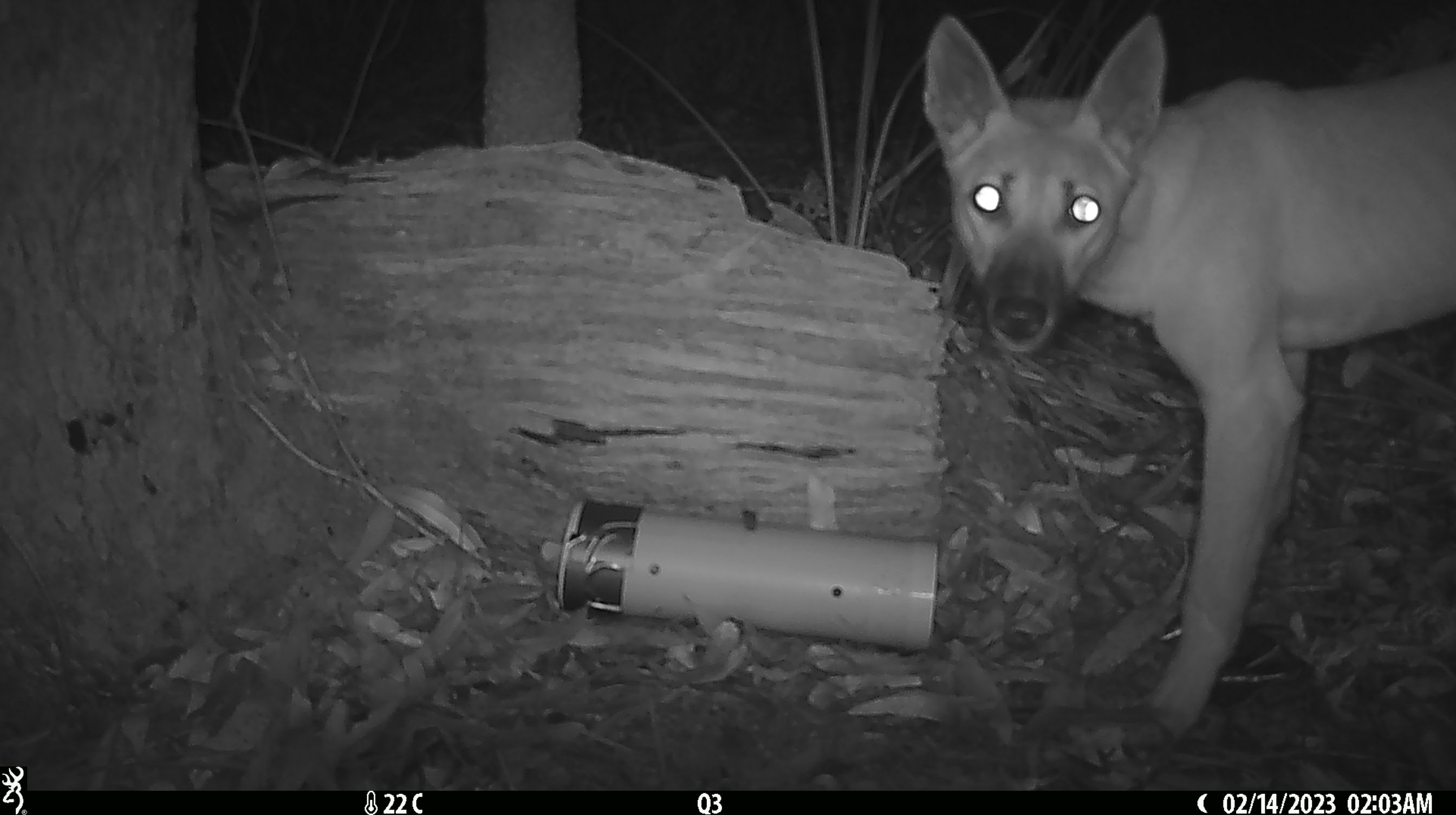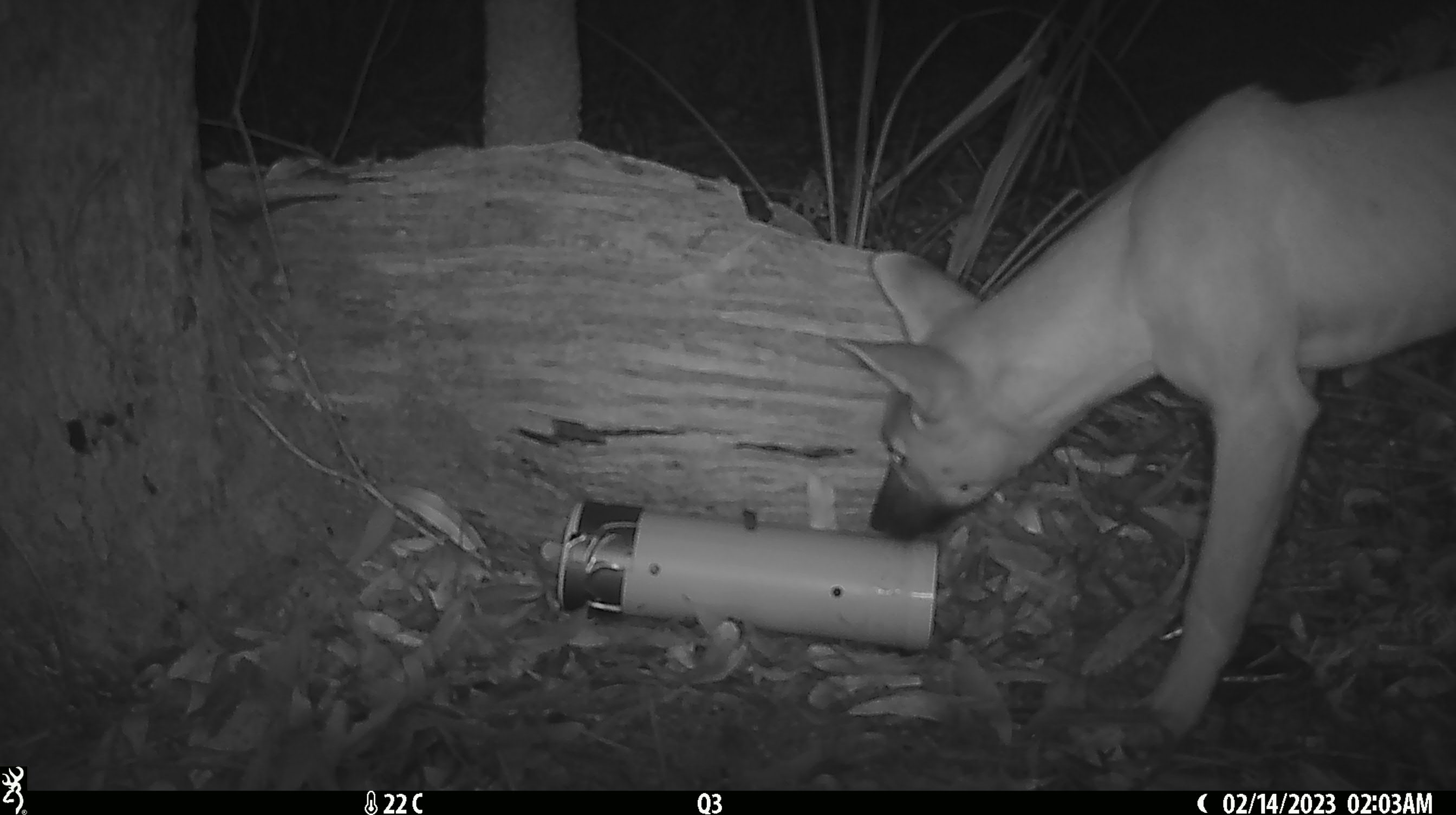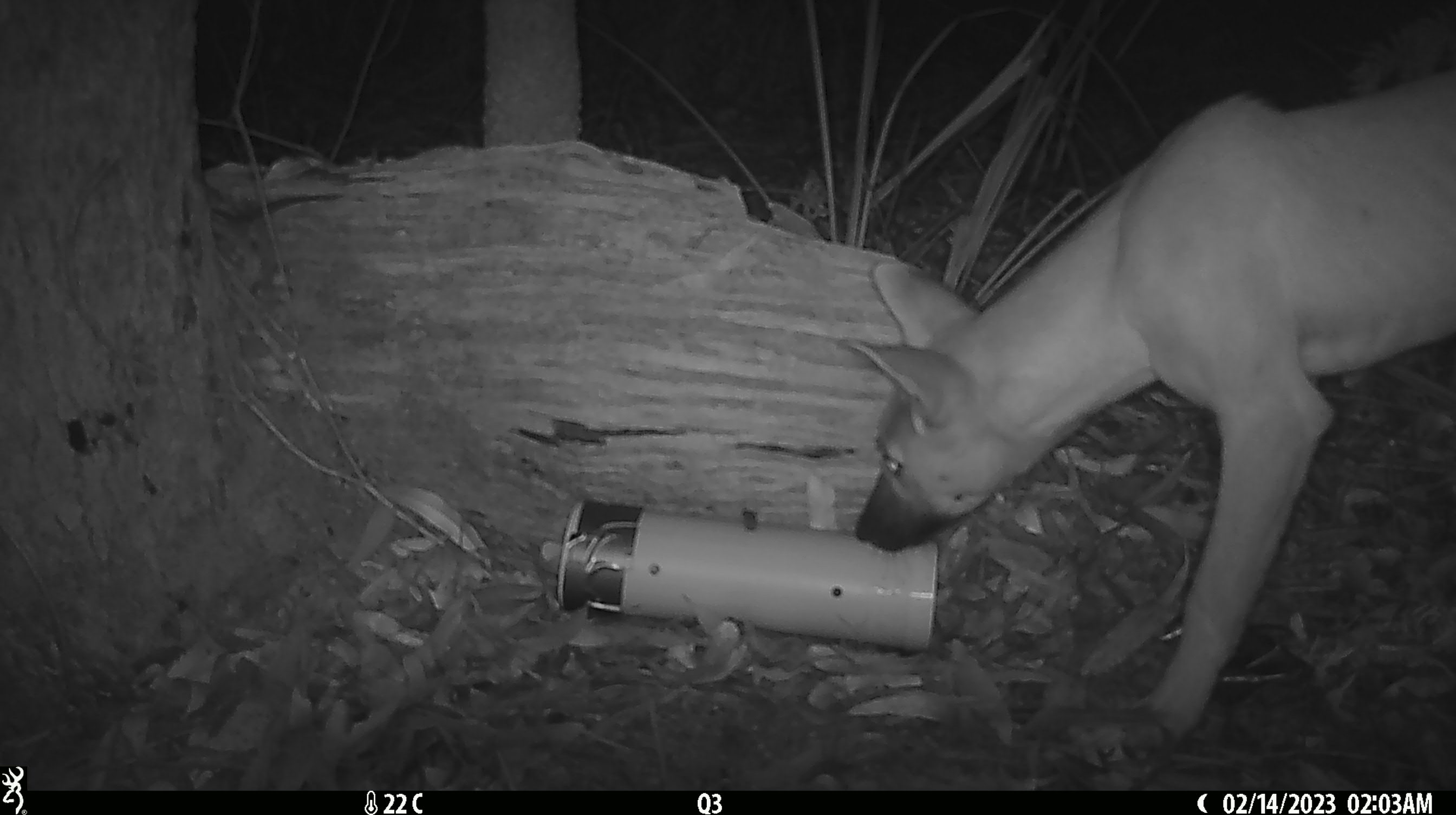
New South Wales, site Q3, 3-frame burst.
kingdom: Animalia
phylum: Chordata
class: Mammalia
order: Carnivora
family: Canidae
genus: Canis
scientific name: Canis familiaris dingo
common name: dingo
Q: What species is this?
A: Dingo (Canis familiaris dingo).